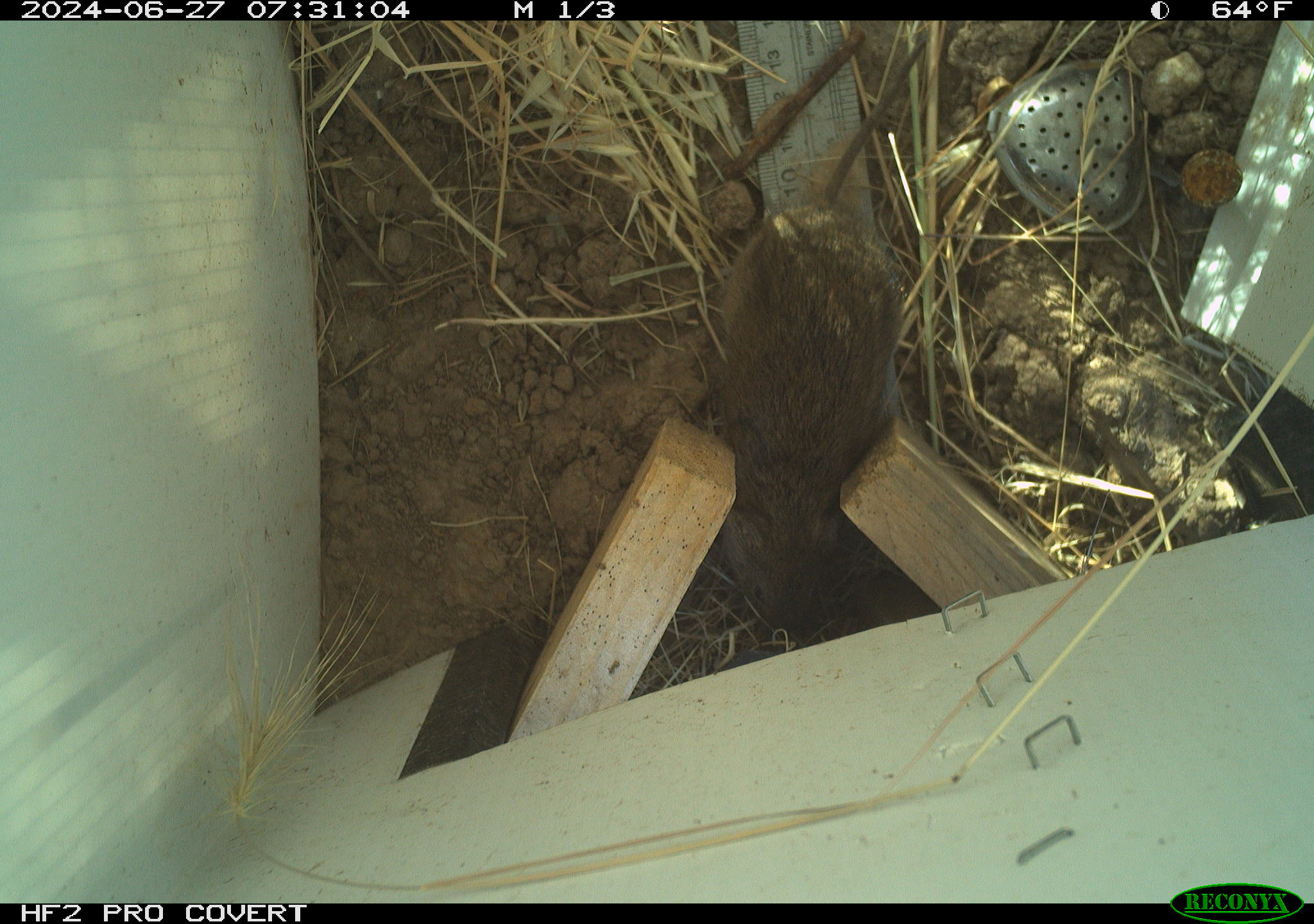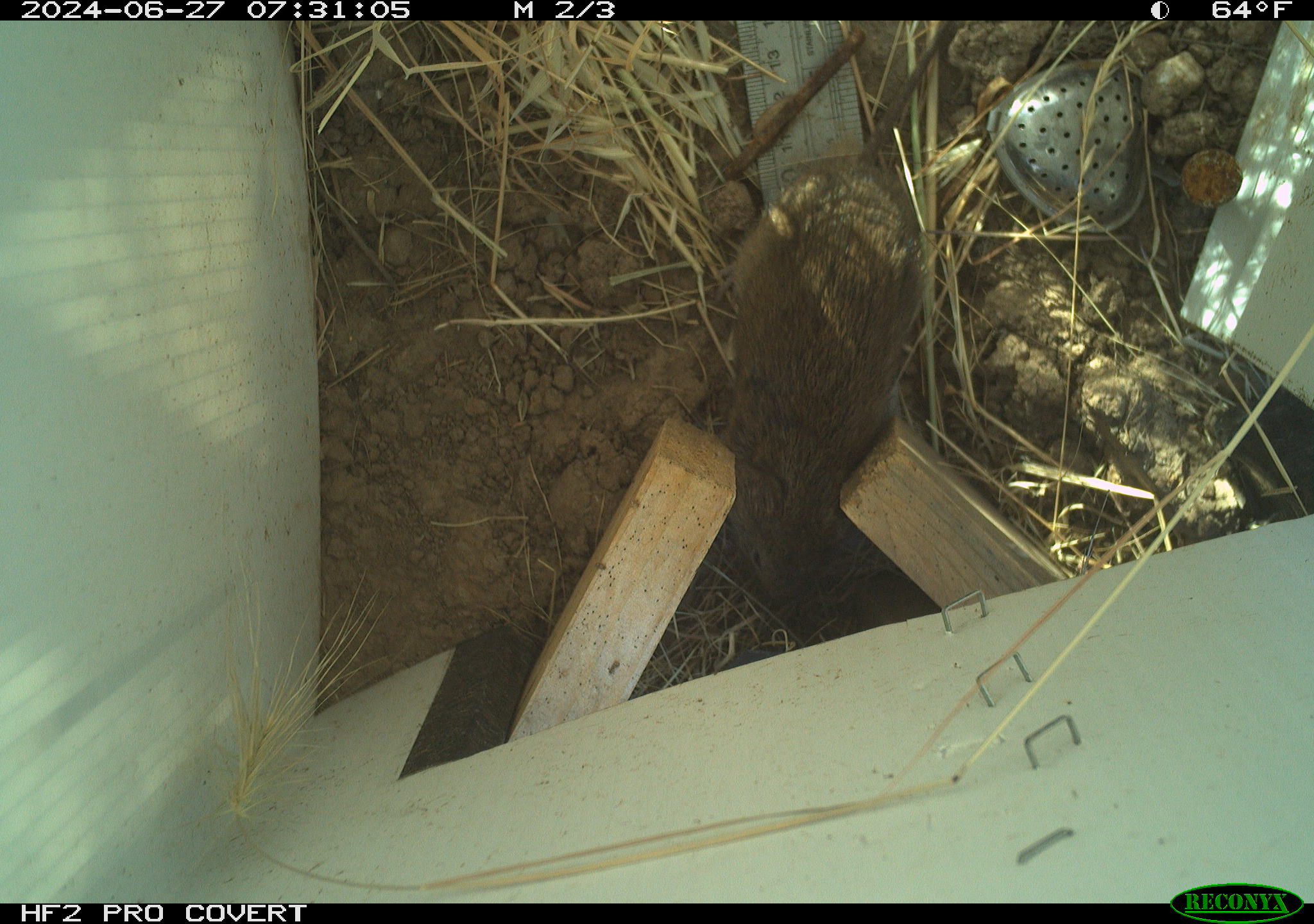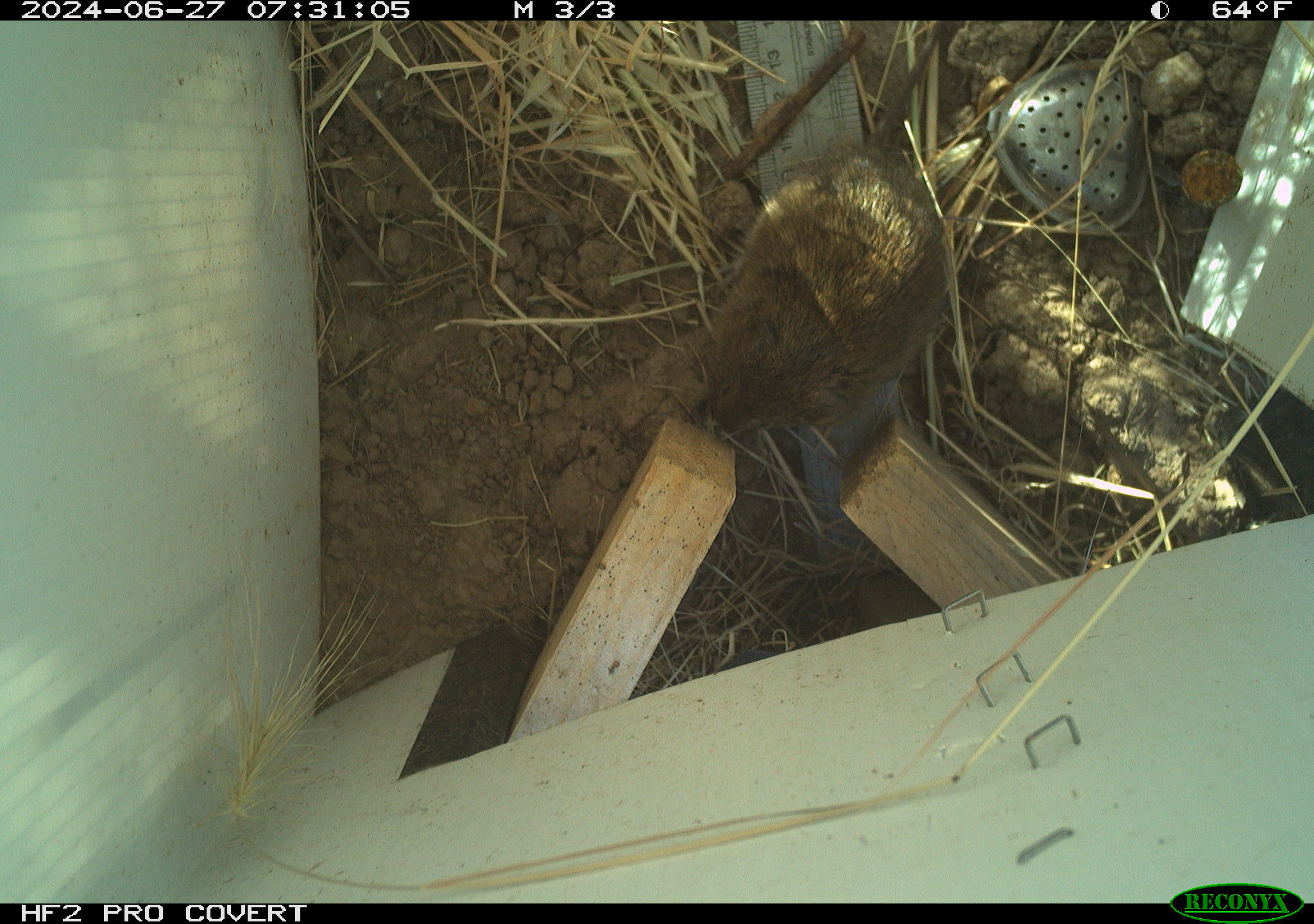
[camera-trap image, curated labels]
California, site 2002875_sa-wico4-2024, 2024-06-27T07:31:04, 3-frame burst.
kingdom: Animalia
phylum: Chordata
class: Mammalia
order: Rodentia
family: Cricetidae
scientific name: Arvicolinae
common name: voles, lemmings, and muskrats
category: arvicolinae subfamily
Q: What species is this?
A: Arvicolinae subfamily (voles, lemmings, and muskrats) (Arvicolinae).